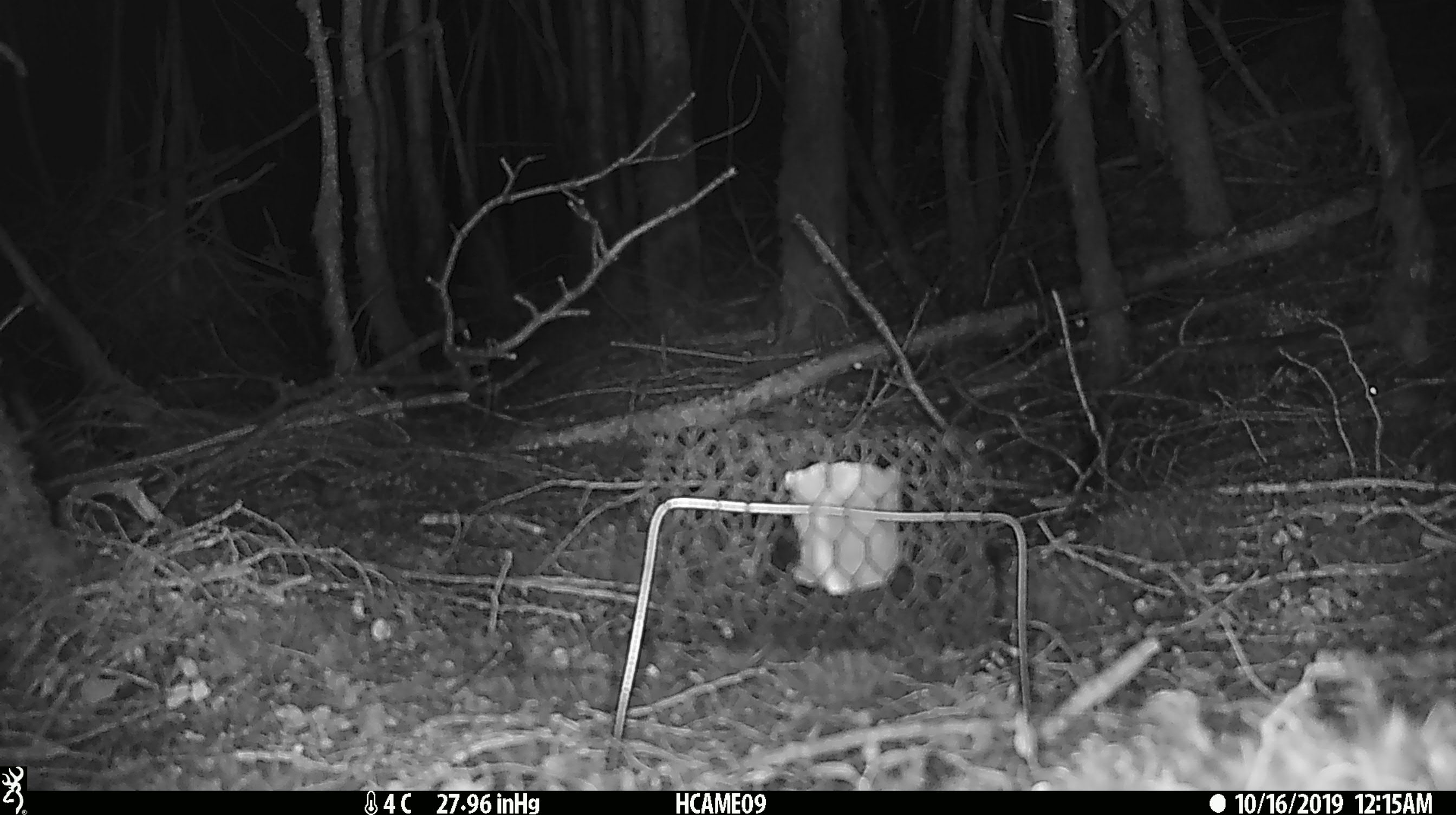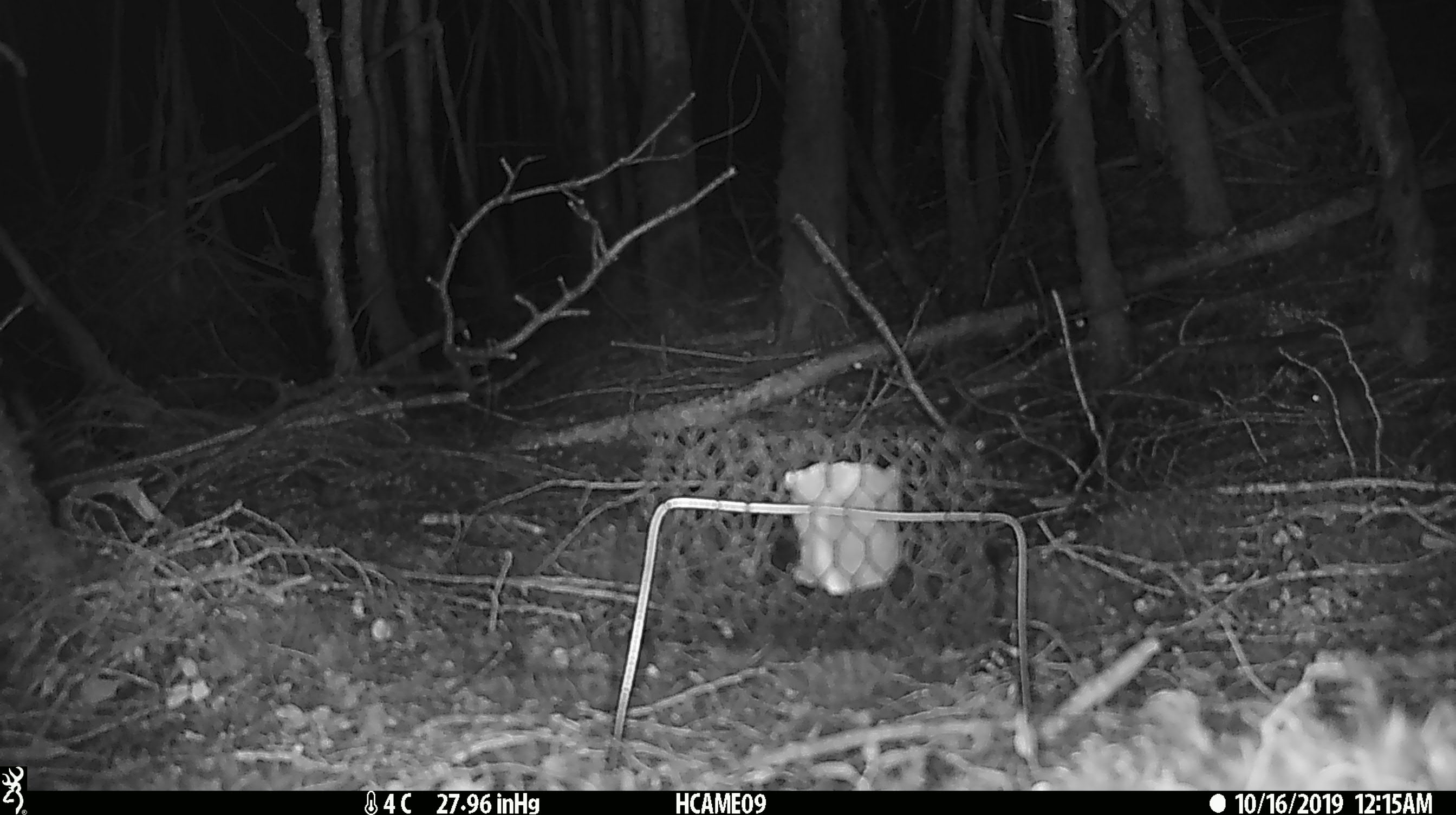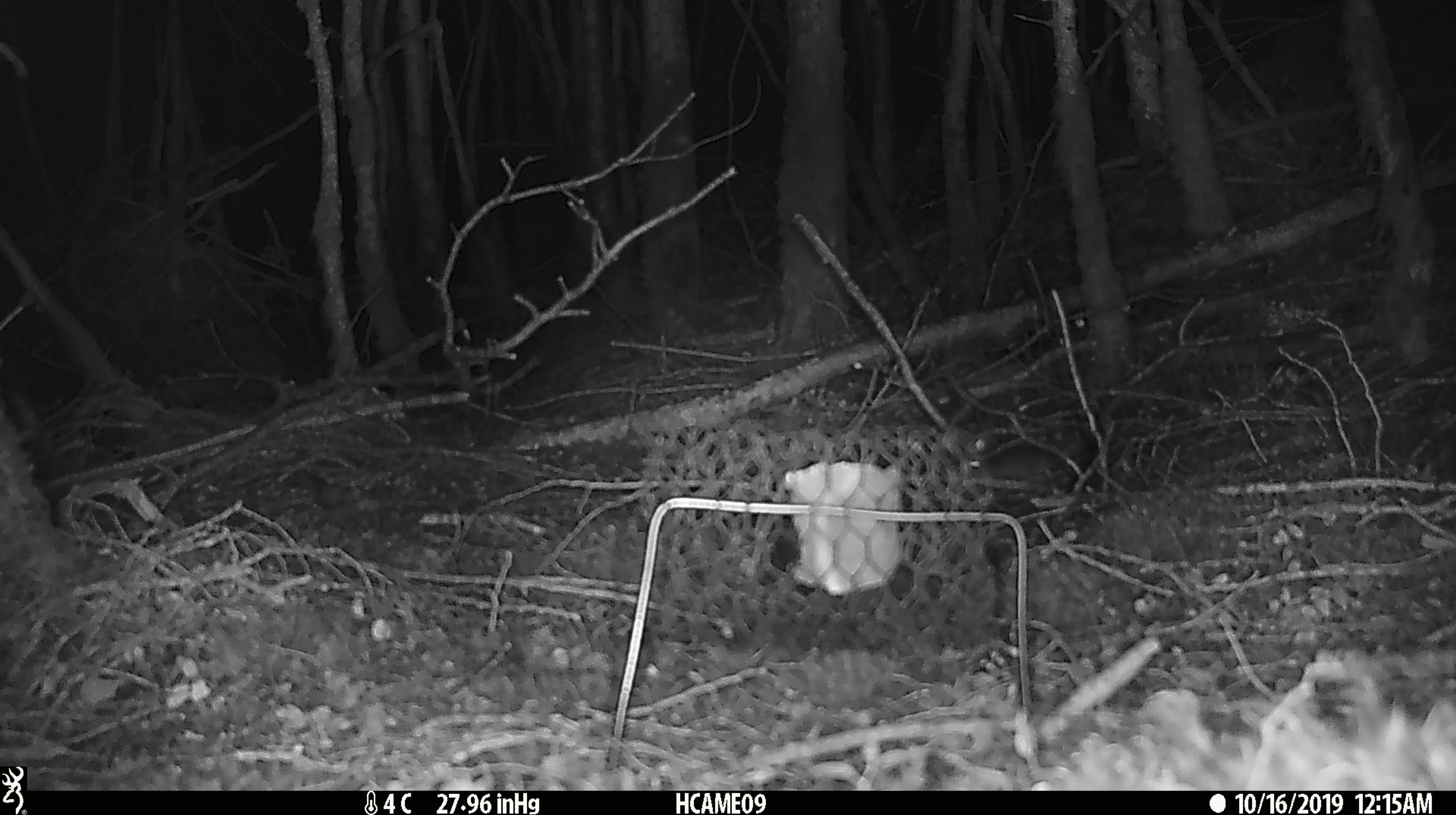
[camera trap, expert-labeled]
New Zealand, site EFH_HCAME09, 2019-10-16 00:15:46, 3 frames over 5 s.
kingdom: Animalia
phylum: Chordata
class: Mammalia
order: Rodentia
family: Muridae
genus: Mus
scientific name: Mus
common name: mouse